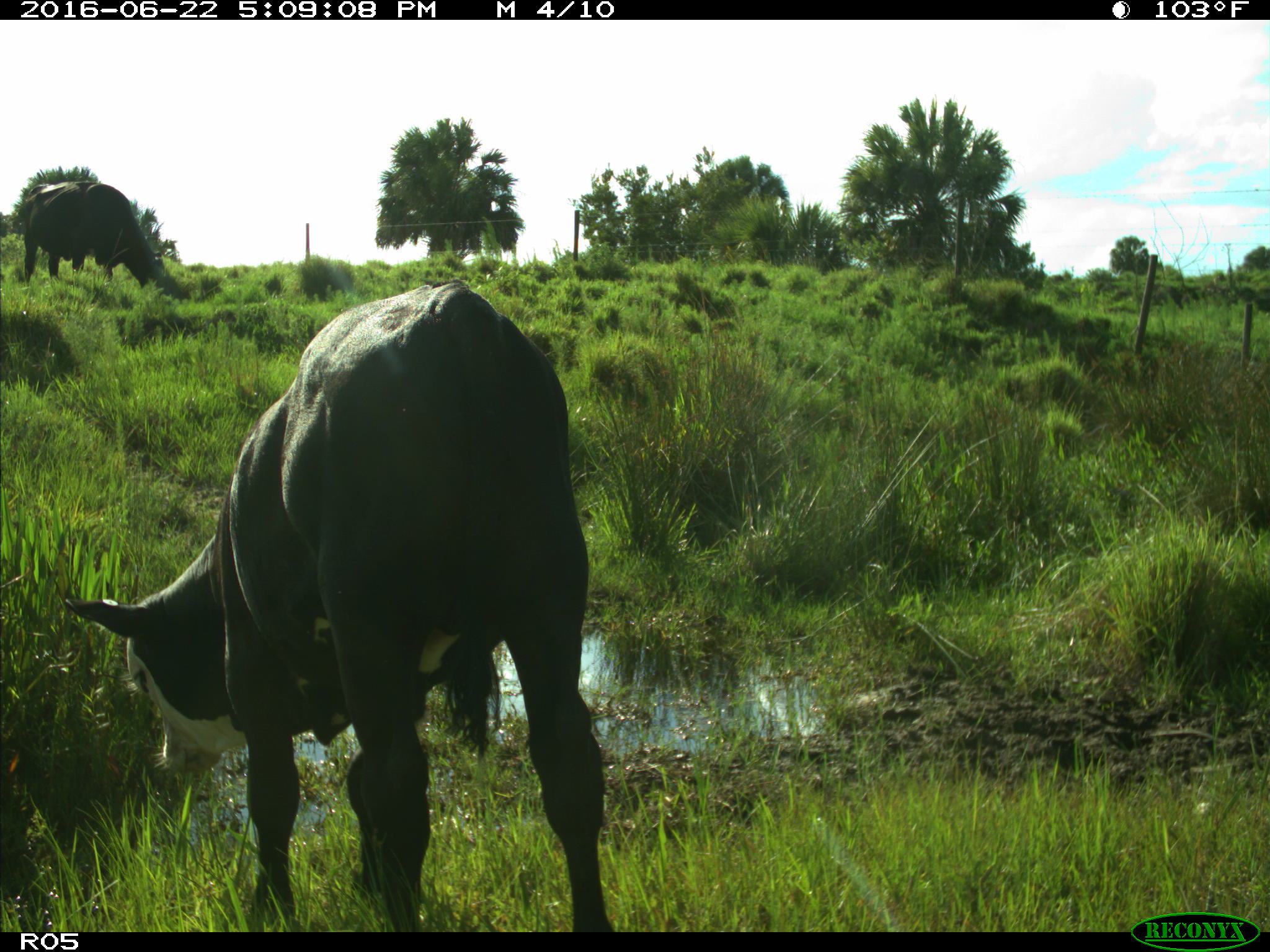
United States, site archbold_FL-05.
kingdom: Animalia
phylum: Chordata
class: Mammalia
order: Artiodactyla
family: Bovidae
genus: Bos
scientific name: Bos taurus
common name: domestic cow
Bos taurus (domestic cow).